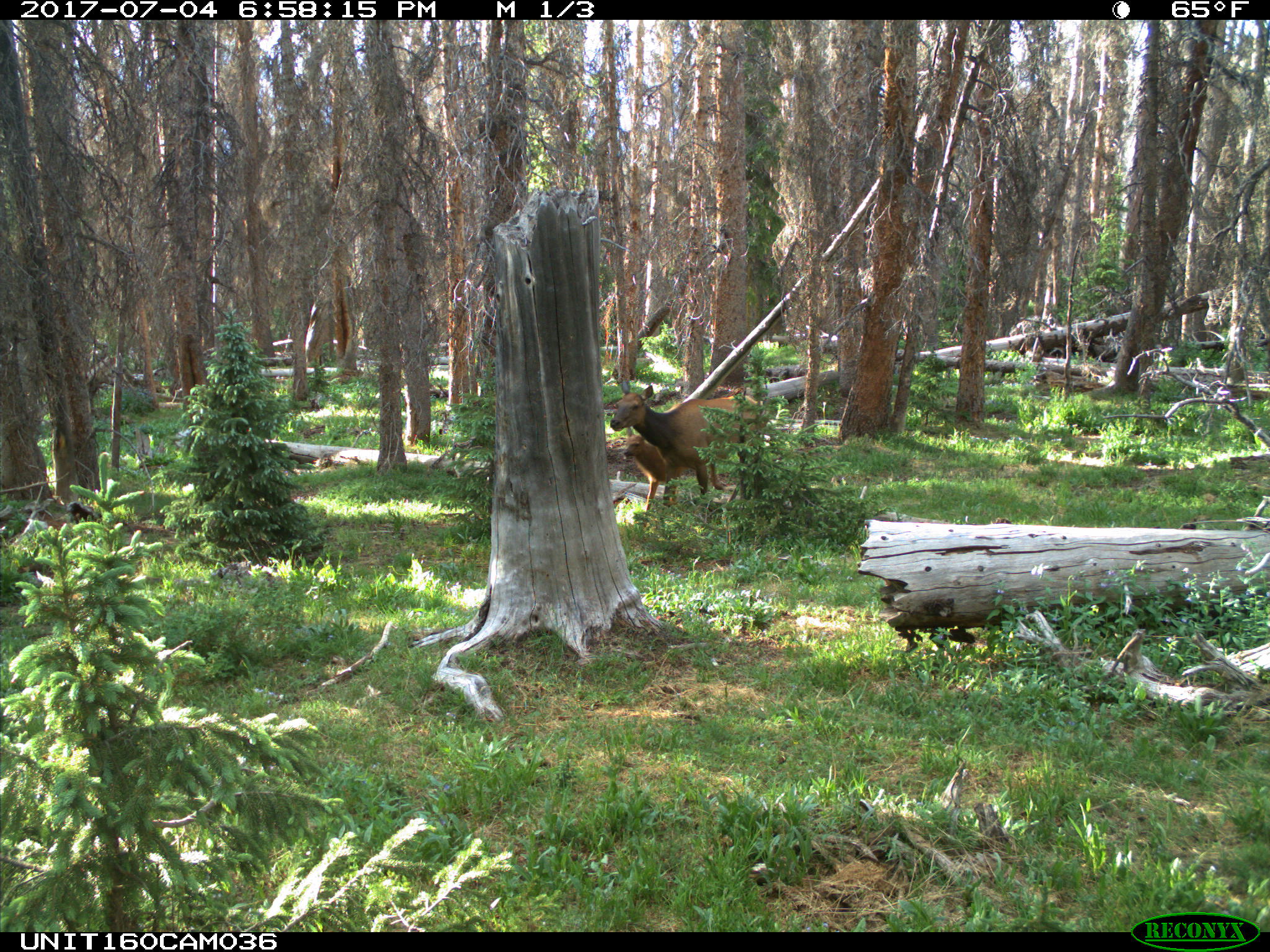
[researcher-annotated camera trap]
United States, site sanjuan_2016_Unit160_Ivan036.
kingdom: Animalia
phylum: Chordata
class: Mammalia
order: Artiodactyla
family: Cervidae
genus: Cervus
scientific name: Cervus elaphus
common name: red deer